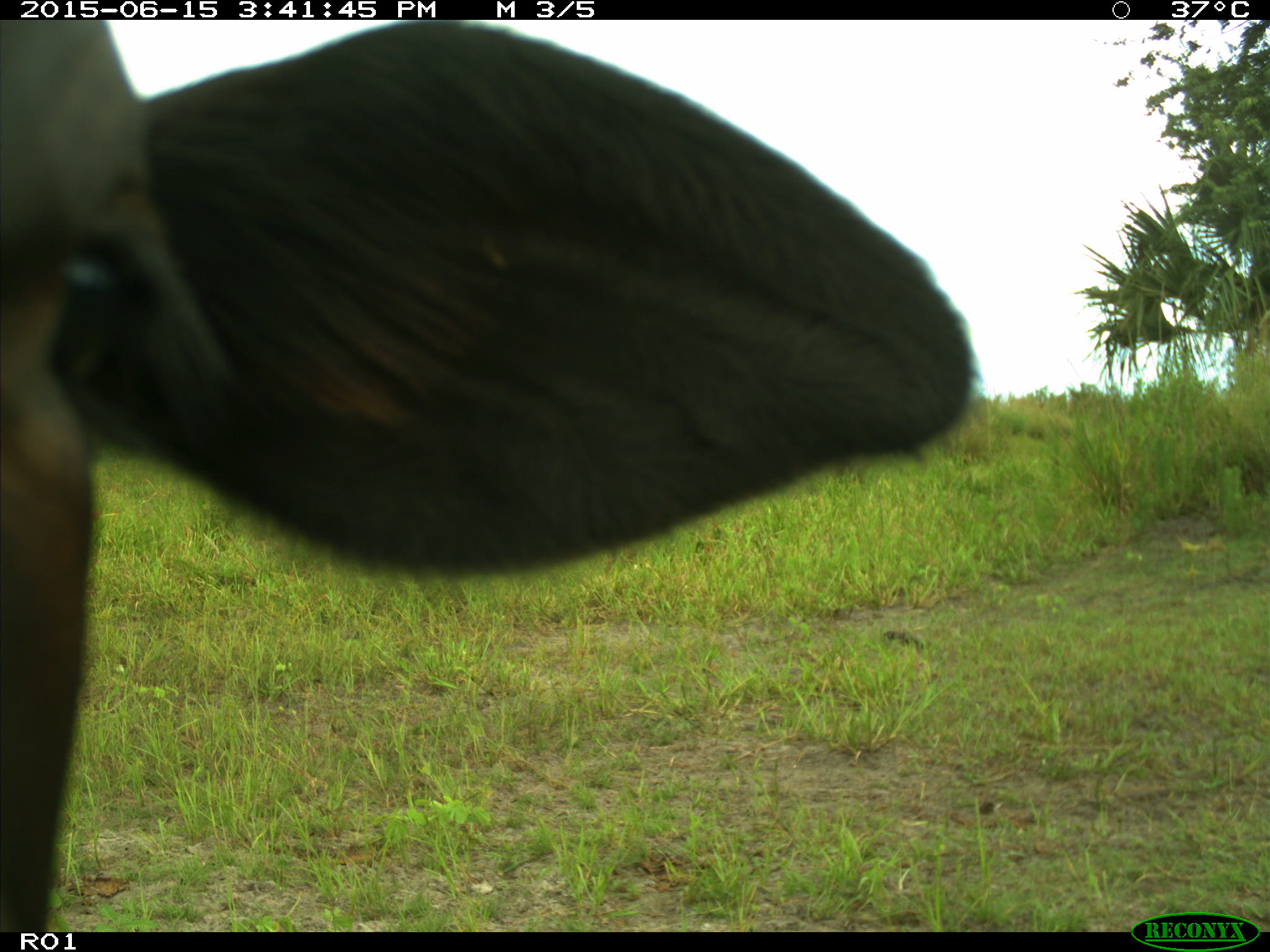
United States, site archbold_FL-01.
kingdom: Animalia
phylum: Chordata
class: Mammalia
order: Artiodactyla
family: Bovidae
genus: Bos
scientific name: Bos taurus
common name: domestic cow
Bos taurus (domestic cow).